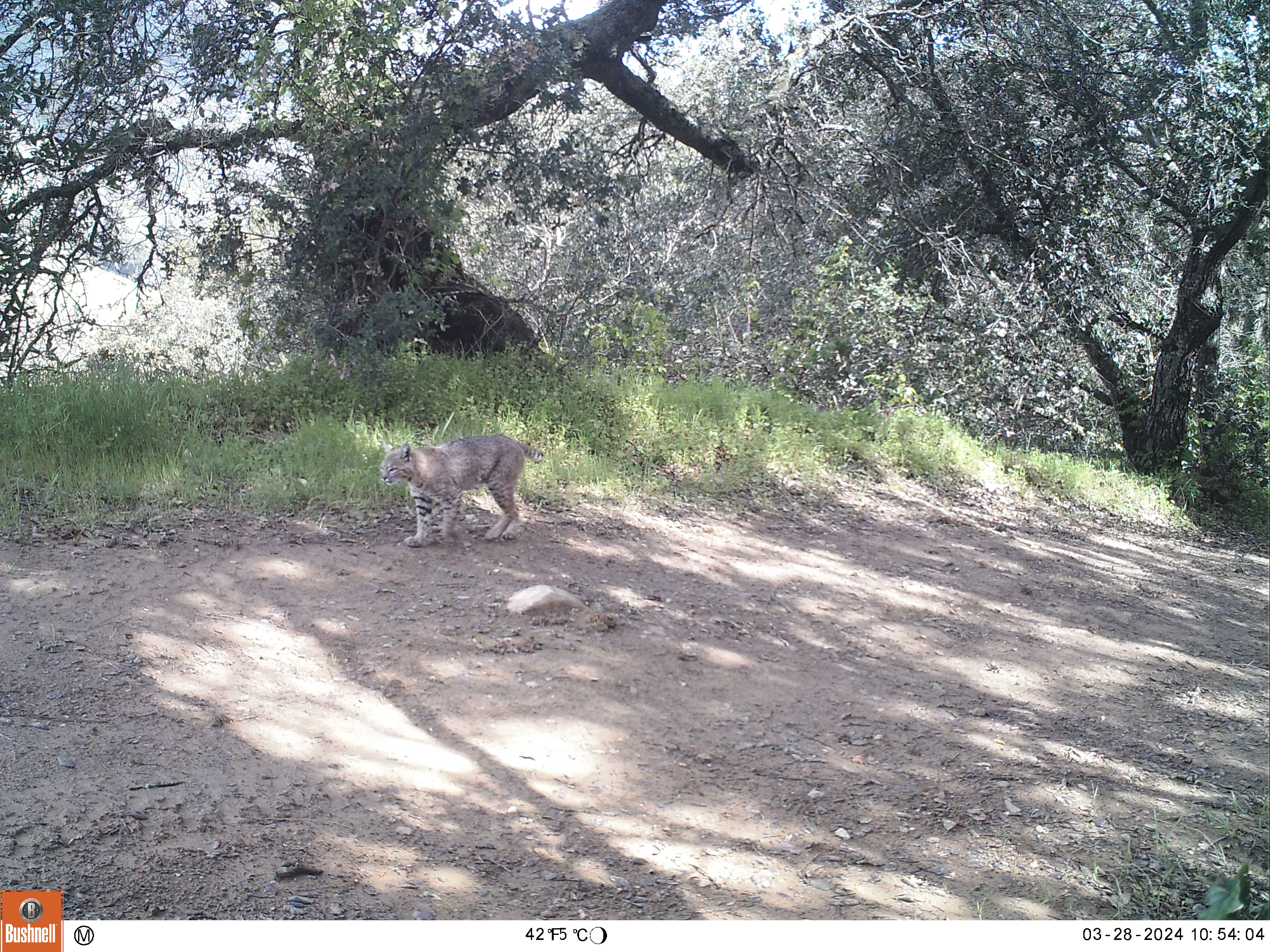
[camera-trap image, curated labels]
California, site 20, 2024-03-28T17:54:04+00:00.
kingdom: Animalia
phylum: Chordata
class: Mammalia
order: Carnivora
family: Felidae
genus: Lynx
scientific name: Lynx rufus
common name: bobcat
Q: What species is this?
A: Bobcat (Lynx rufus).